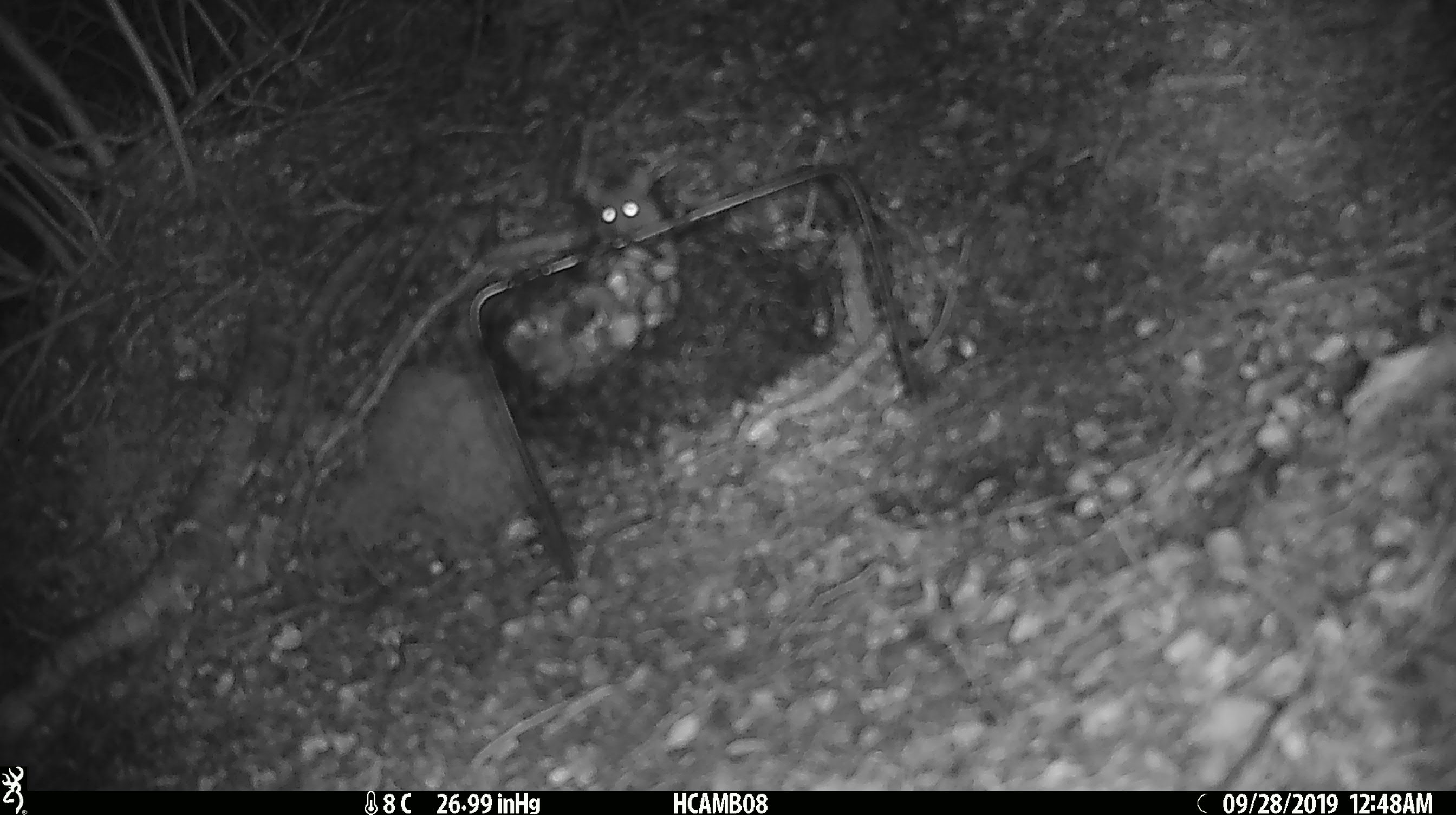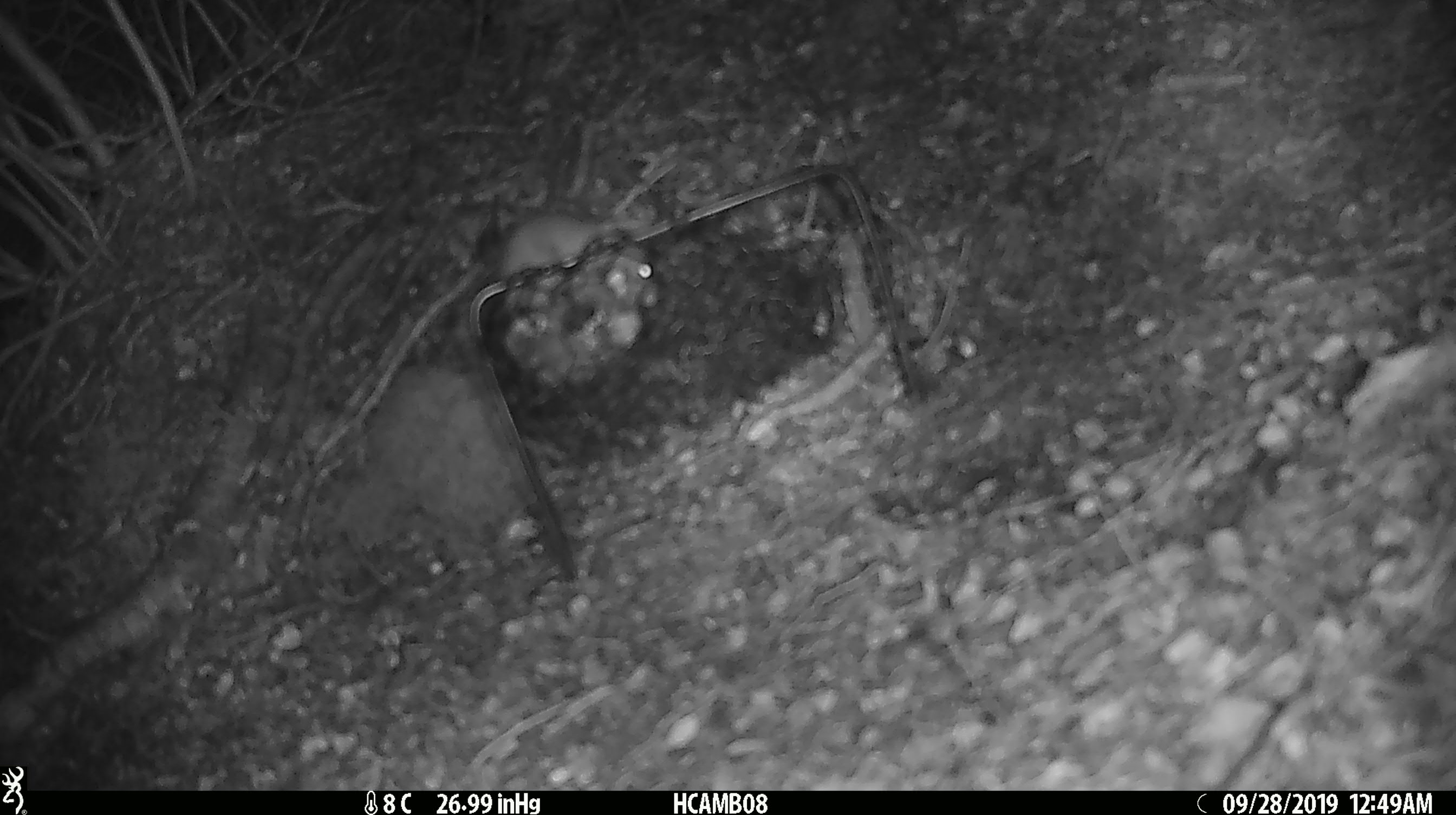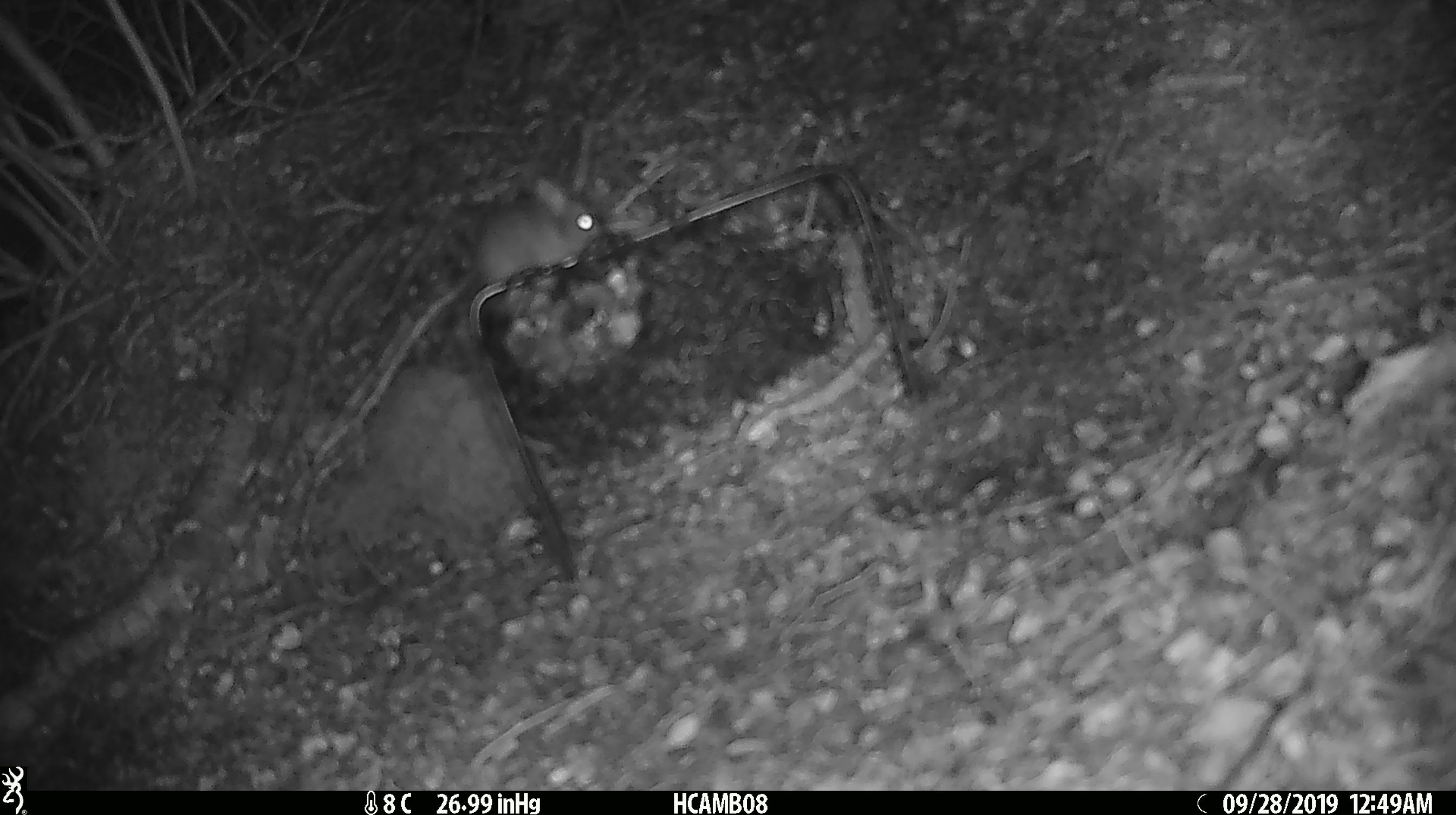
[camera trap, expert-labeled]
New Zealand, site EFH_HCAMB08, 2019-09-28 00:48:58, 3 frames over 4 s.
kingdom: Animalia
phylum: Chordata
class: Mammalia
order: Rodentia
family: Muridae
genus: Mus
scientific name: Mus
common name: mouse